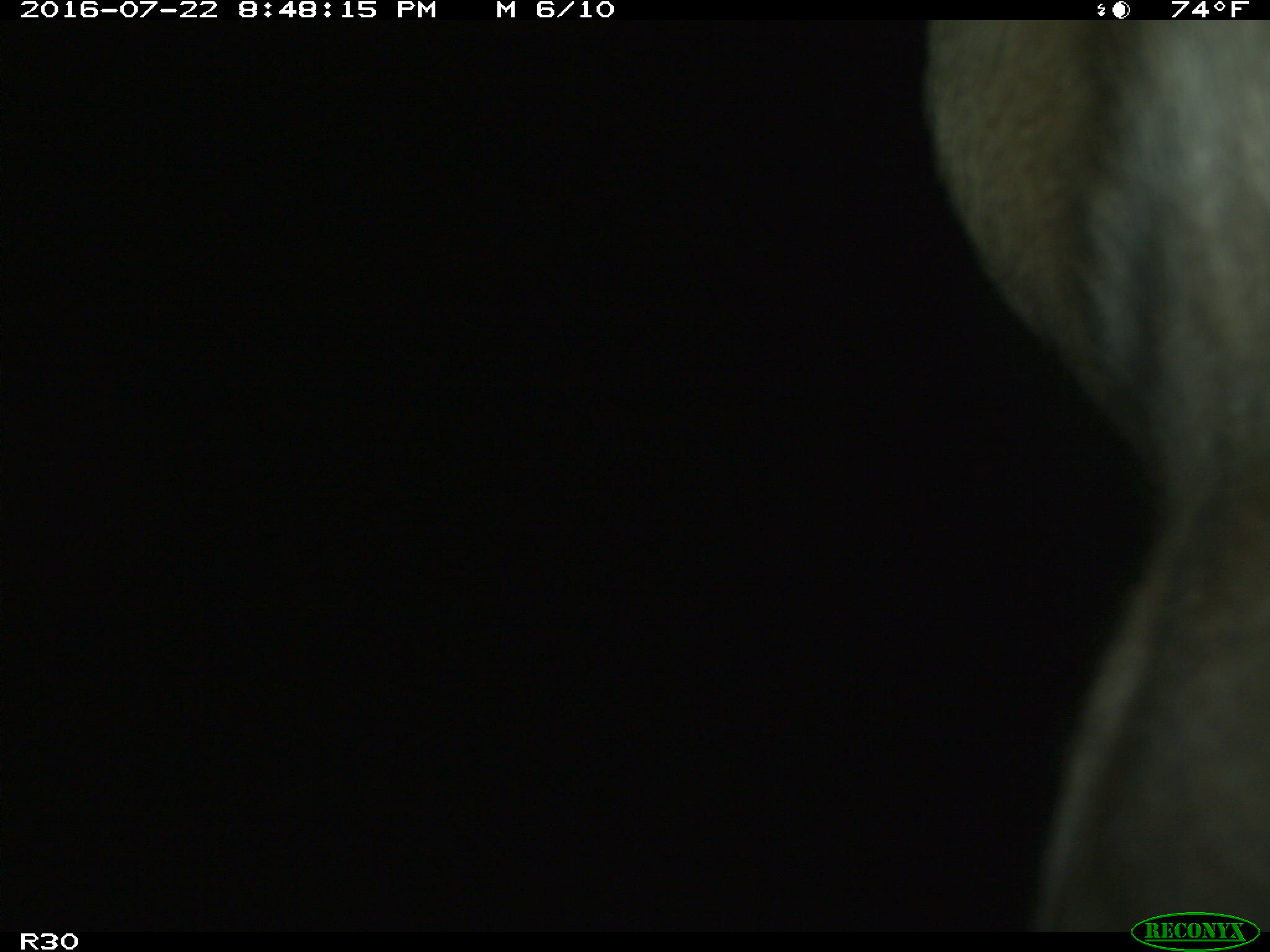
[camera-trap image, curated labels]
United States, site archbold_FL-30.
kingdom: Animalia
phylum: Chordata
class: Mammalia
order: Artiodactyla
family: Bovidae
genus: Bos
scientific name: Bos taurus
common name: domestic cow